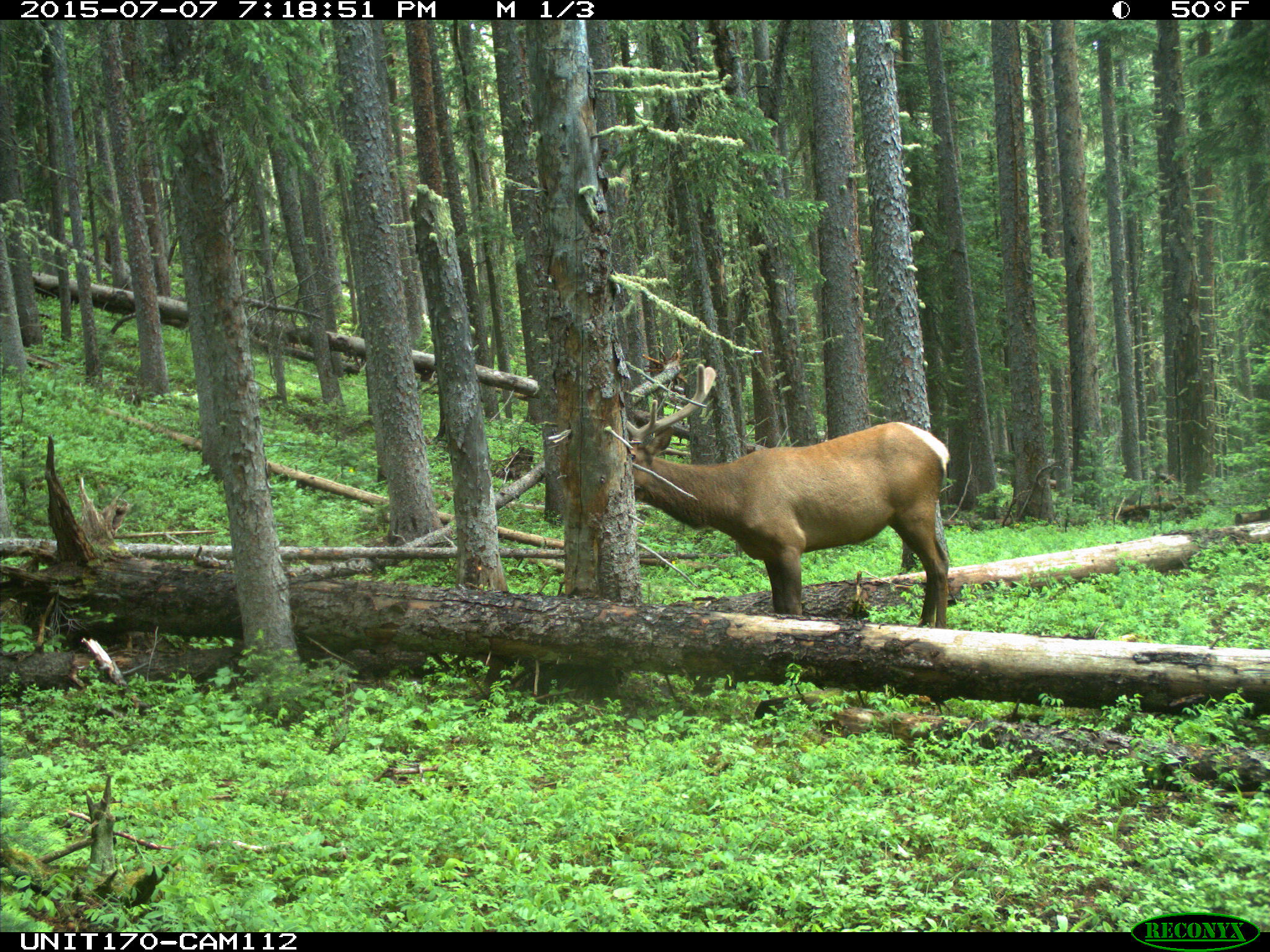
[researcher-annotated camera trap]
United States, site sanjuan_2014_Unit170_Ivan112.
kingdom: Animalia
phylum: Chordata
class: Mammalia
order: Artiodactyla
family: Cervidae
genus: Cervus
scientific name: Cervus elaphus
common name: red deer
Cervus elaphus (red deer).